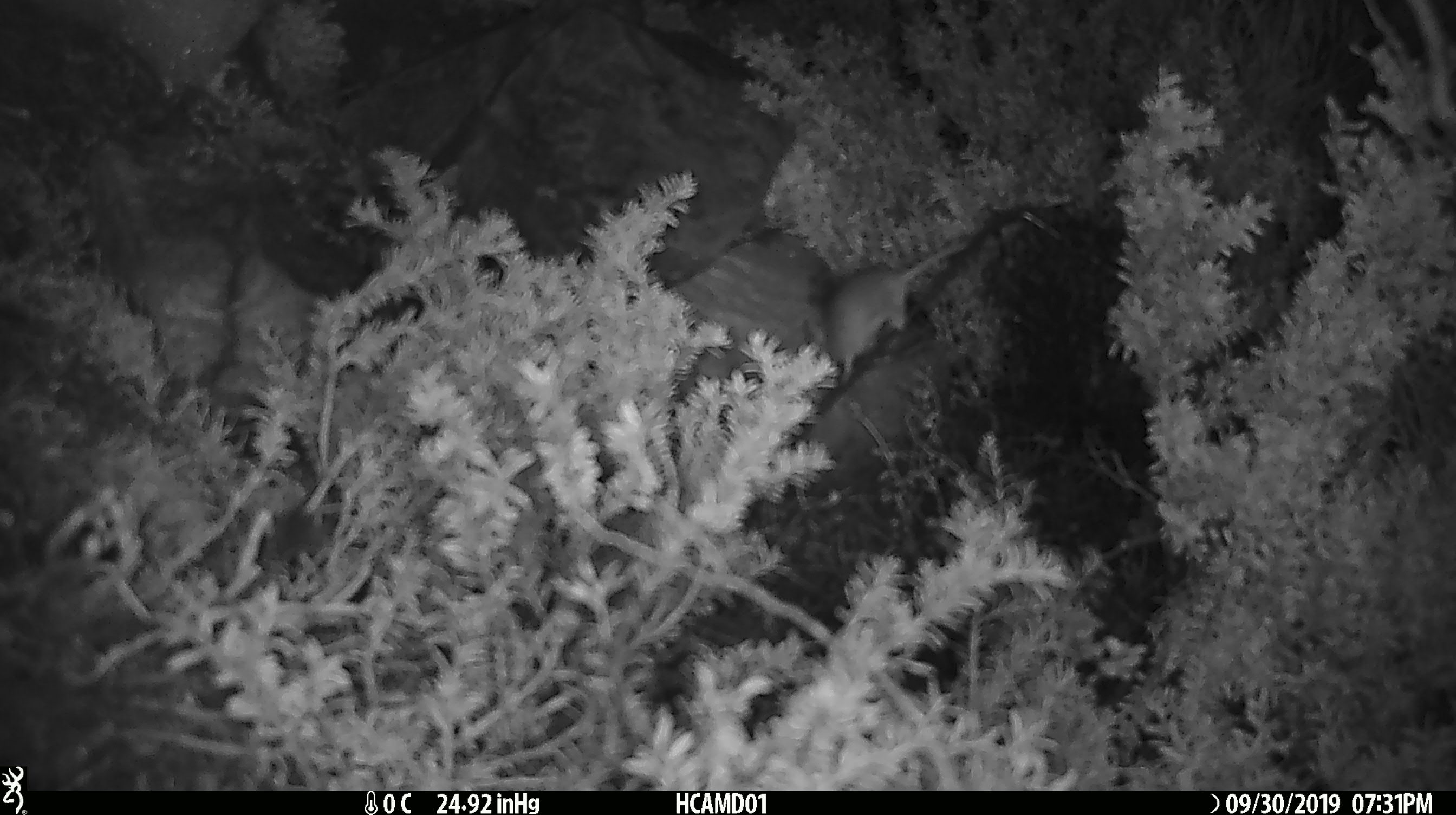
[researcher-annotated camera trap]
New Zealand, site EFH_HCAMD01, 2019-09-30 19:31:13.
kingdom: Animalia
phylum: Chordata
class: Mammalia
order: Rodentia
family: Muridae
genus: Mus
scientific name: Mus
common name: mouse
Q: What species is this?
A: Mouse (Mus).